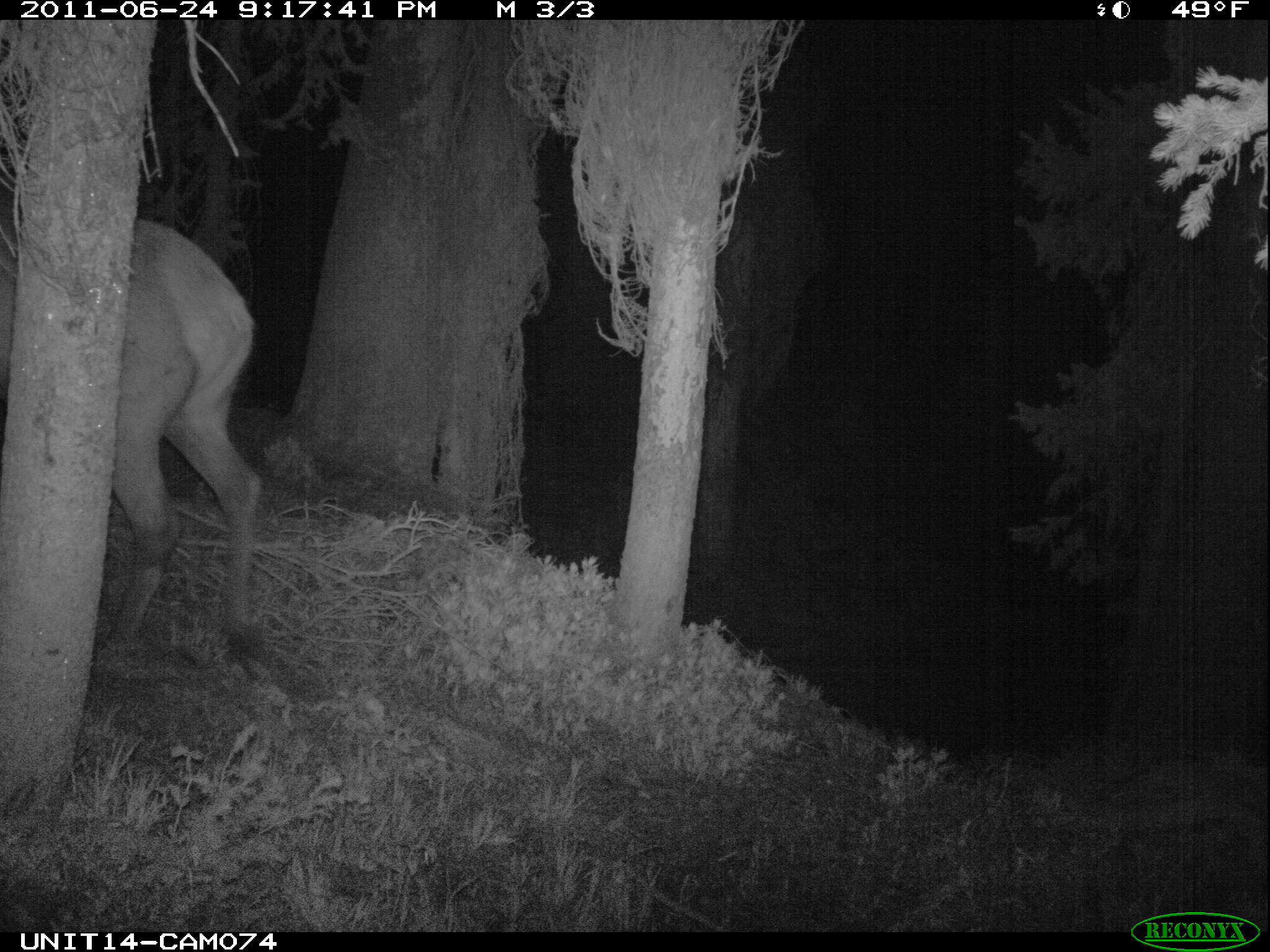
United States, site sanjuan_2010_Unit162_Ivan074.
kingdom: Animalia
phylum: Chordata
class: Mammalia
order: Artiodactyla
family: Cervidae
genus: Cervus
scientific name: Cervus elaphus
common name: red deer